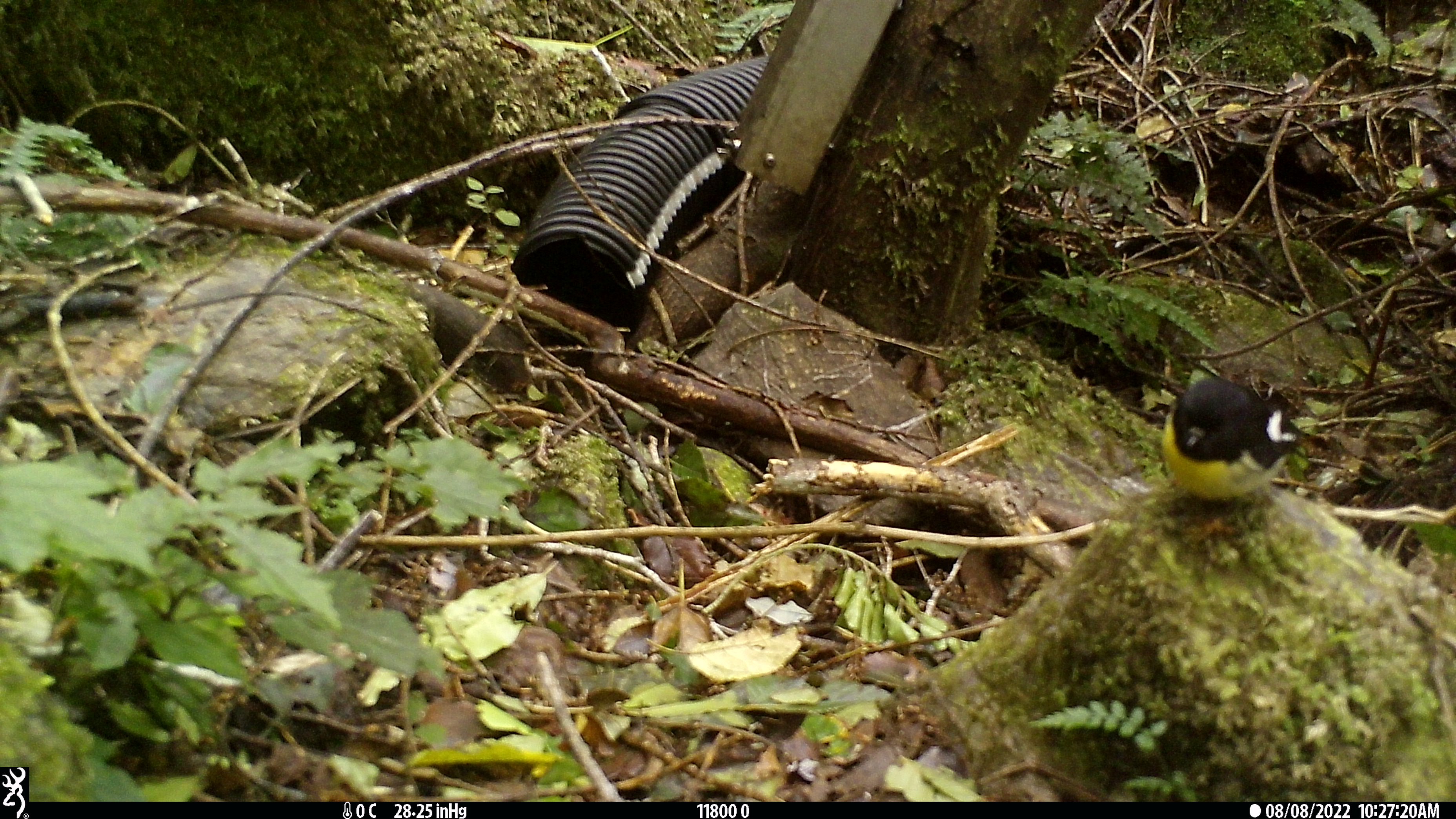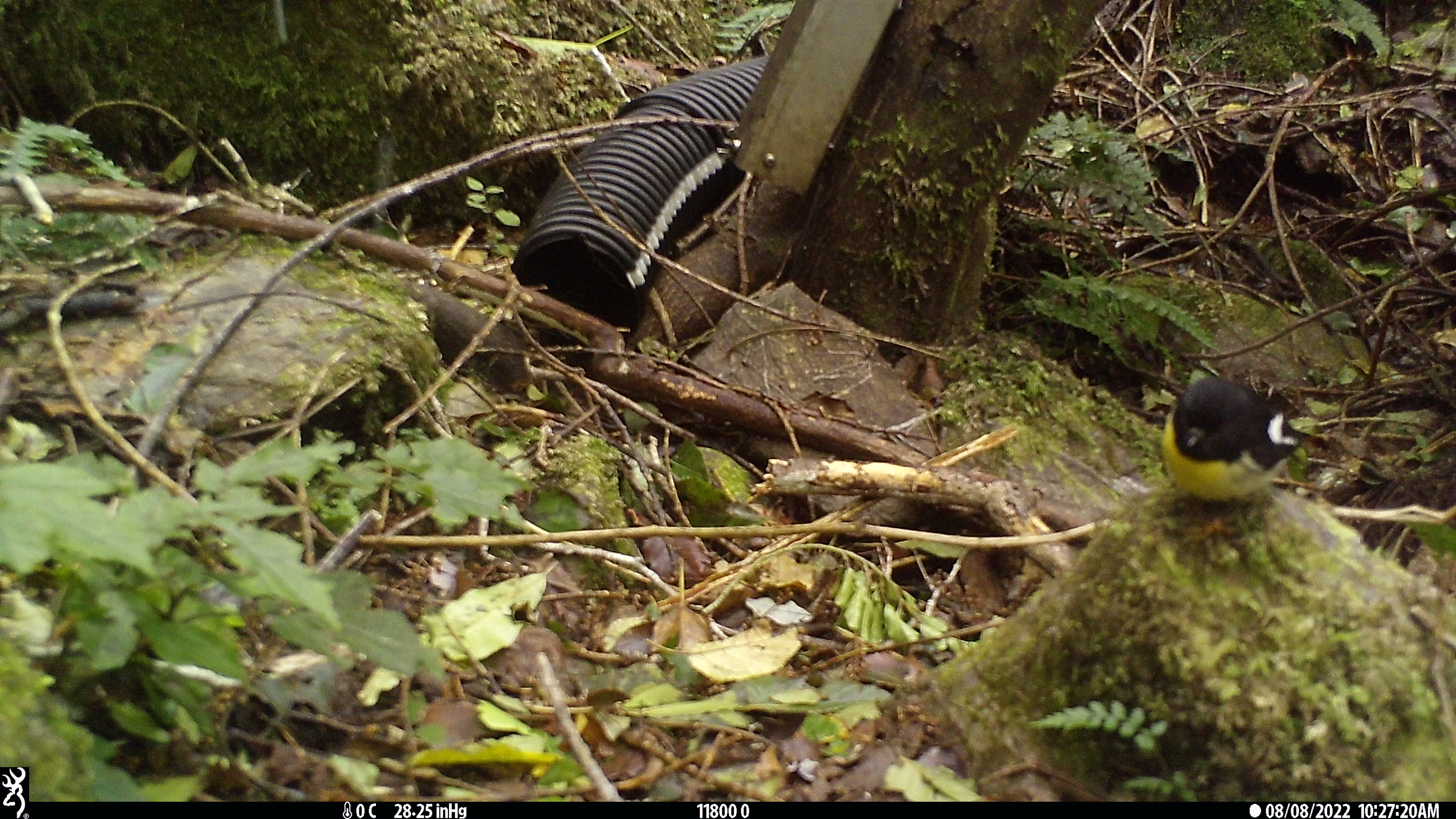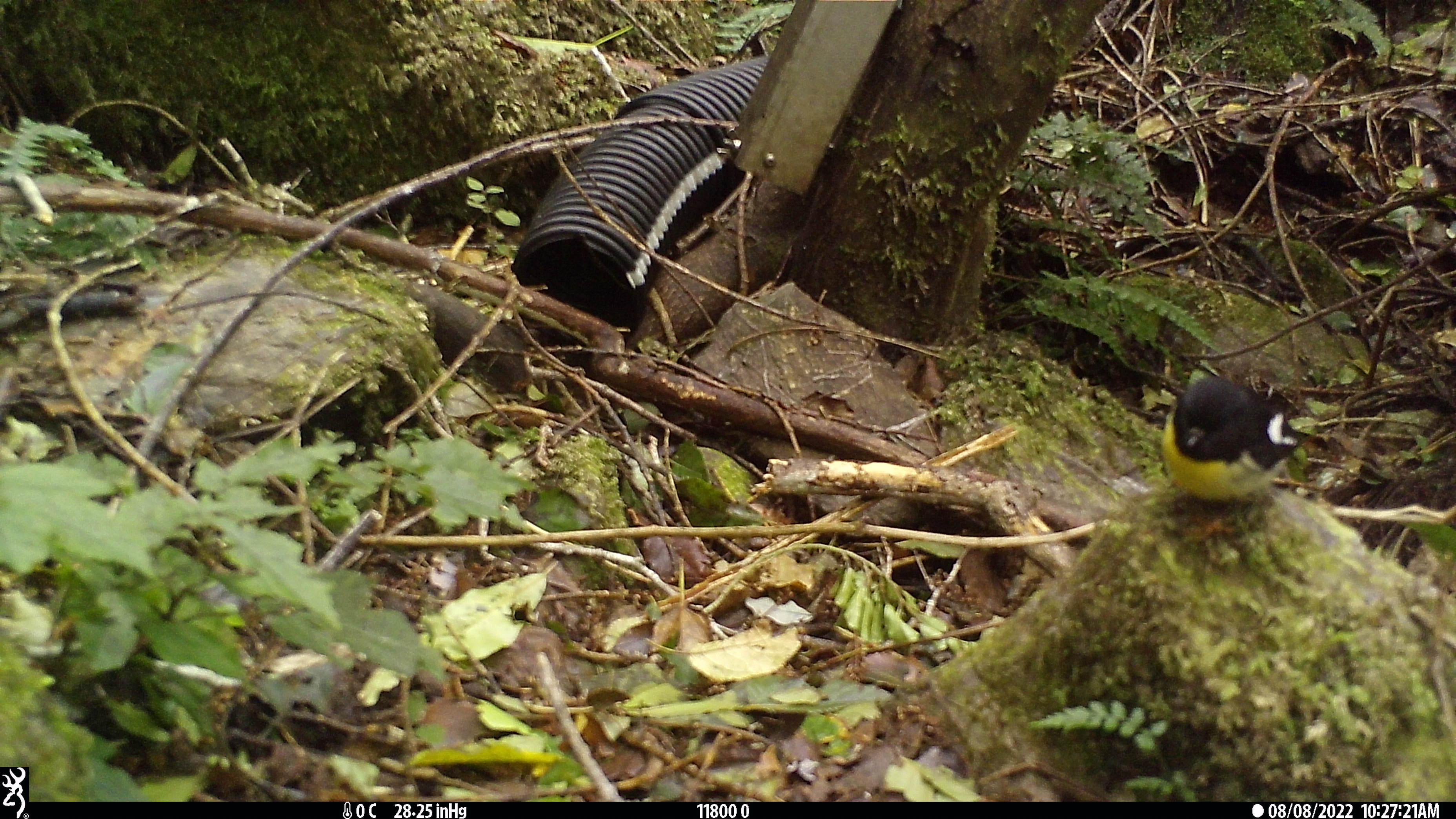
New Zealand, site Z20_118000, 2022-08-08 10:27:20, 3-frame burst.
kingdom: Animalia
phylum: Chordata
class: Aves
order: Passeriformes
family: Petroicidae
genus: Petroica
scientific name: Petroica macrocephala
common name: tomtit